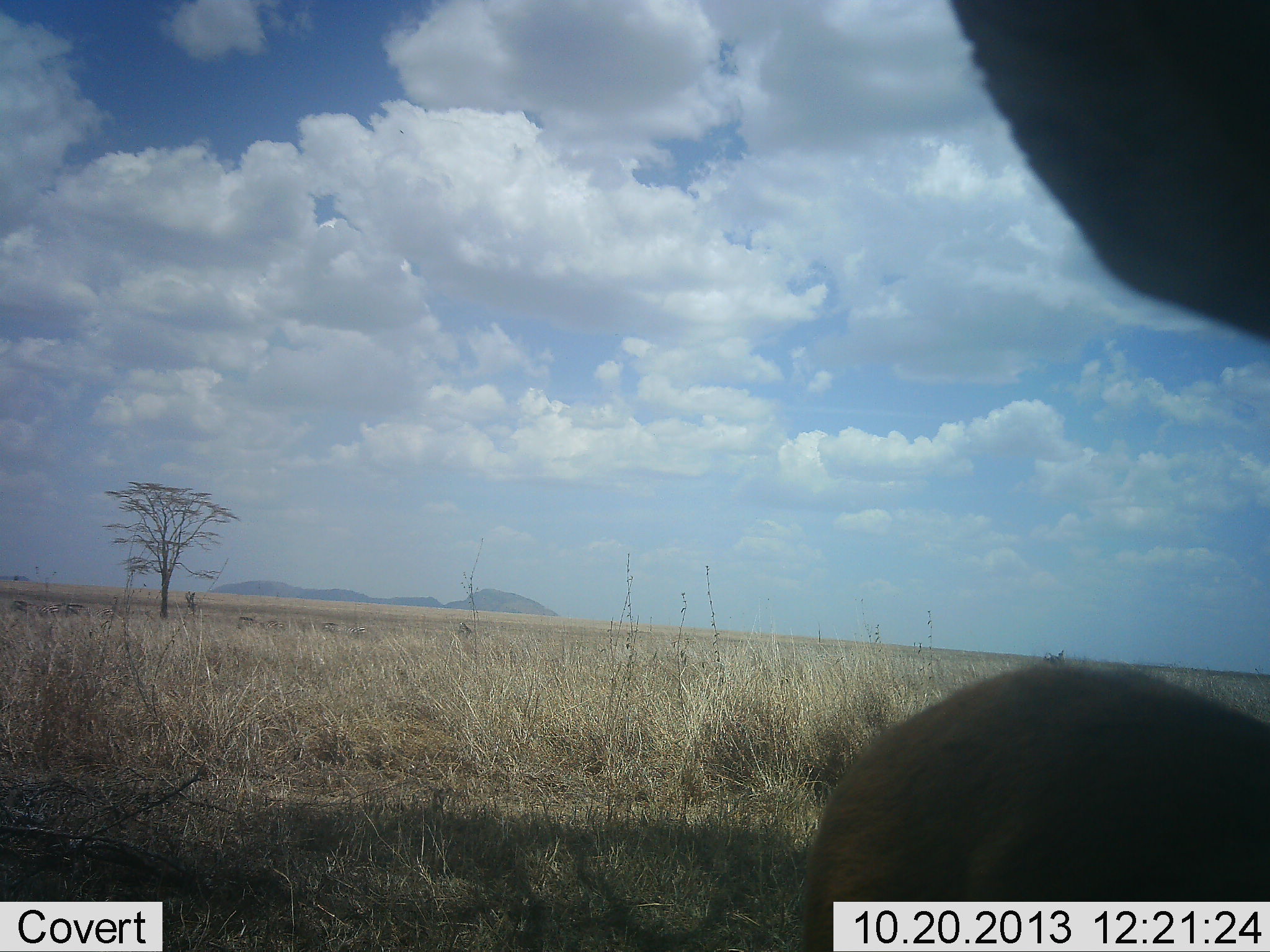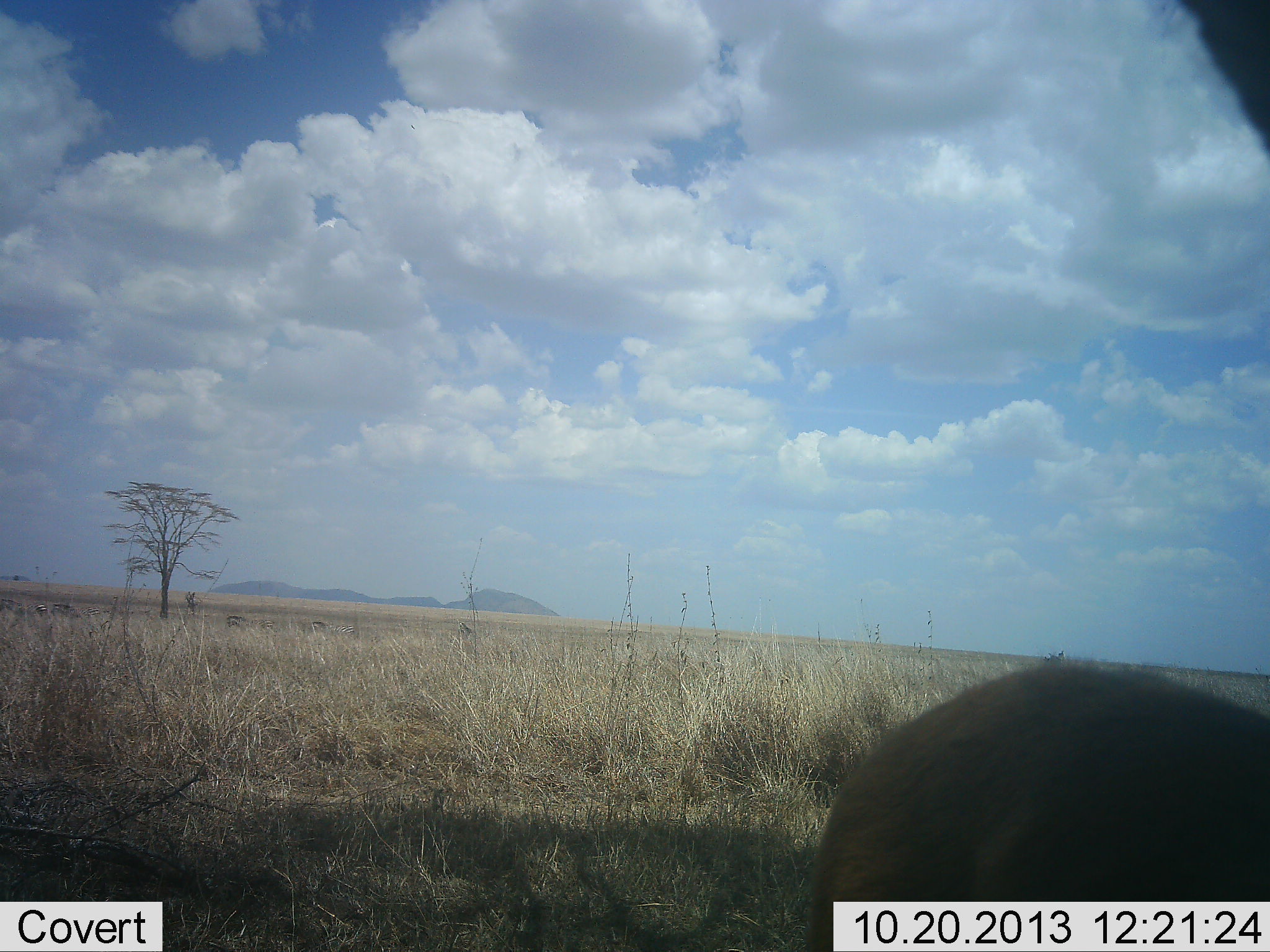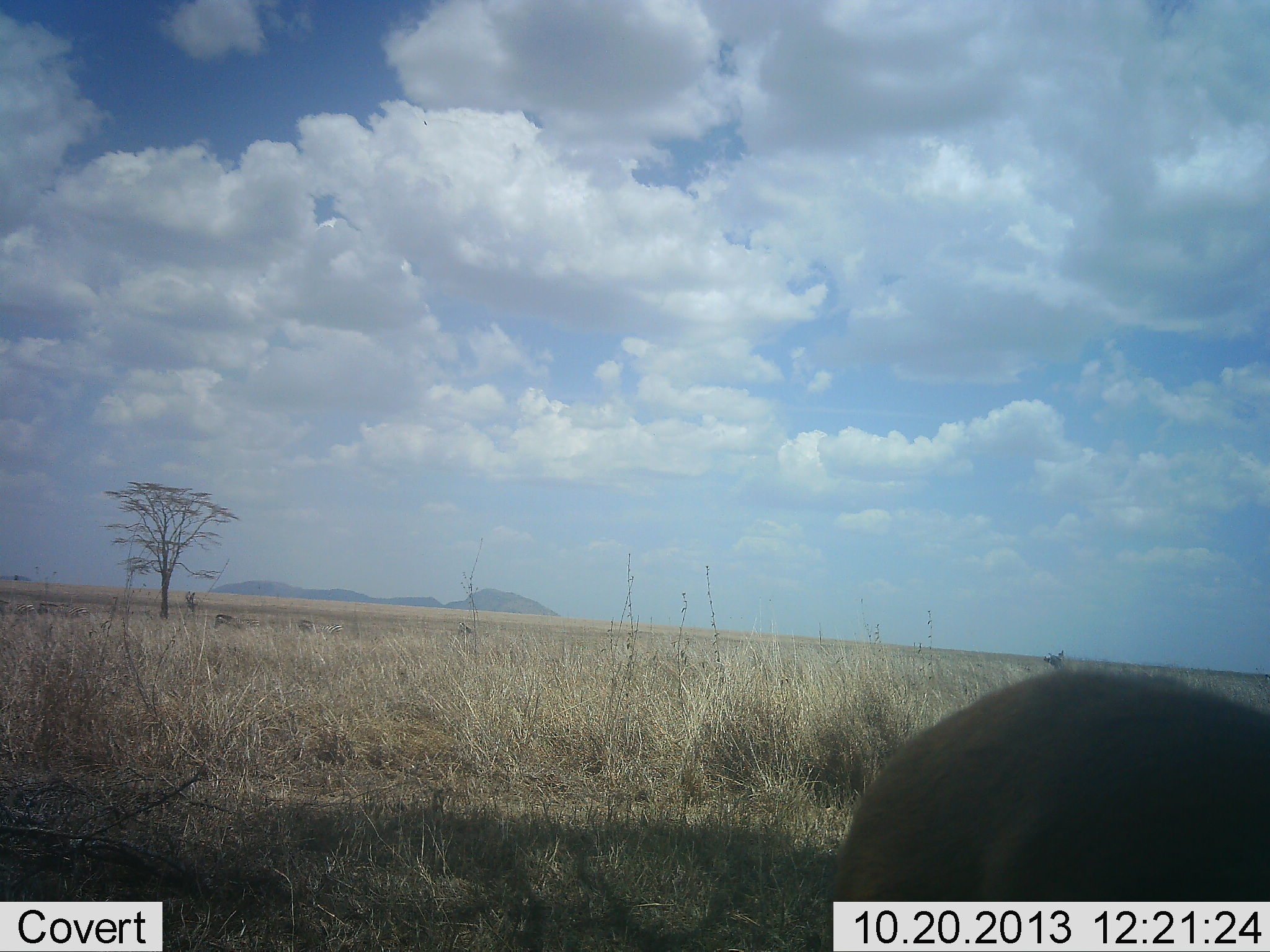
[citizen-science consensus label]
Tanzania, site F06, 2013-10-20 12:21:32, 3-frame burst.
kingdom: Animalia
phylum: Chordata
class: Mammalia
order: Artiodactyla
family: Bovidae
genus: Eudorcas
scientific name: Eudorcas thomsonii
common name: thomson's gazelle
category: gazellethomsons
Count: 6.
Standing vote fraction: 86%.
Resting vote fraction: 0%.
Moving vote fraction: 50%.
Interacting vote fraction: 0%.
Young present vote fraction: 0%.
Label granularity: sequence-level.